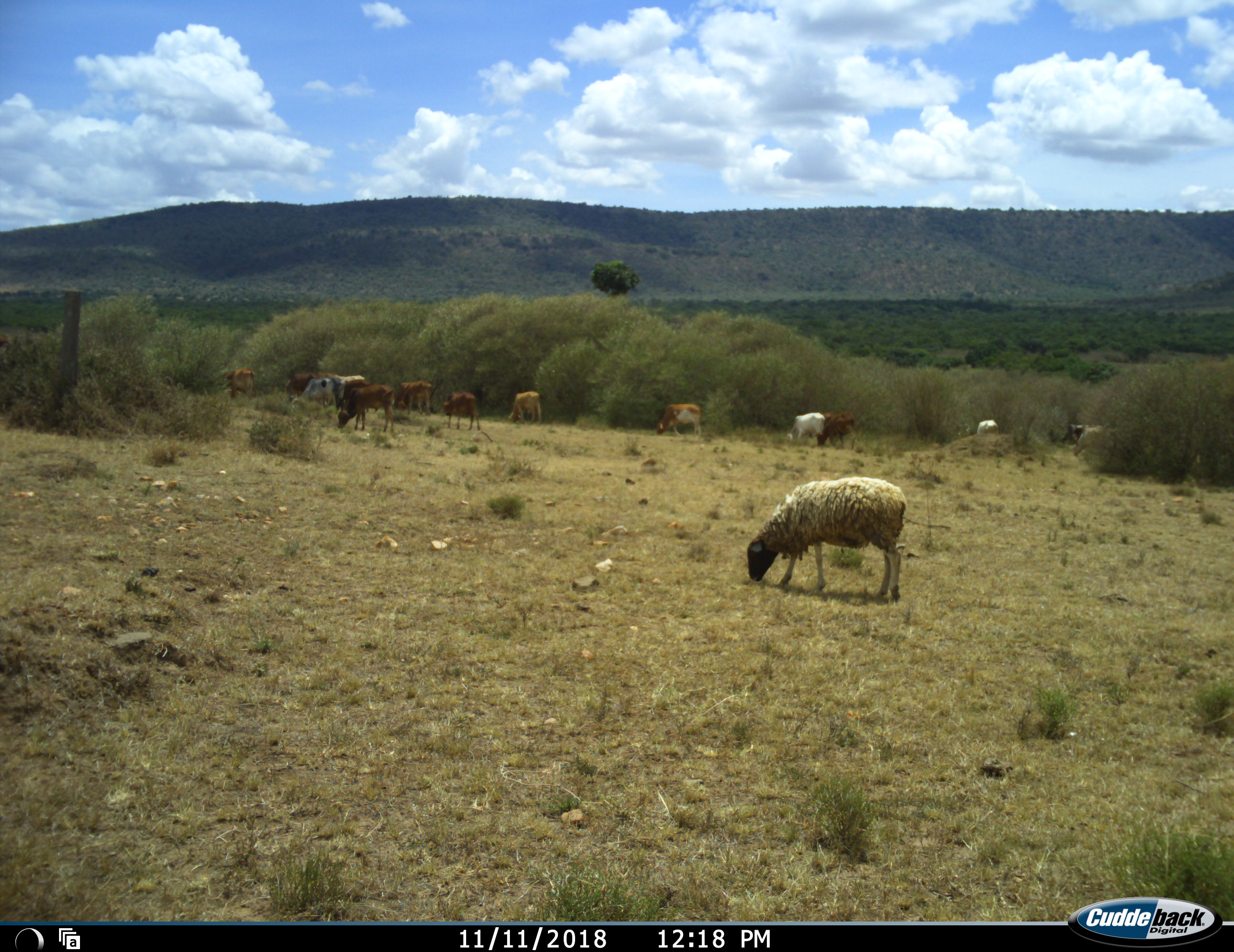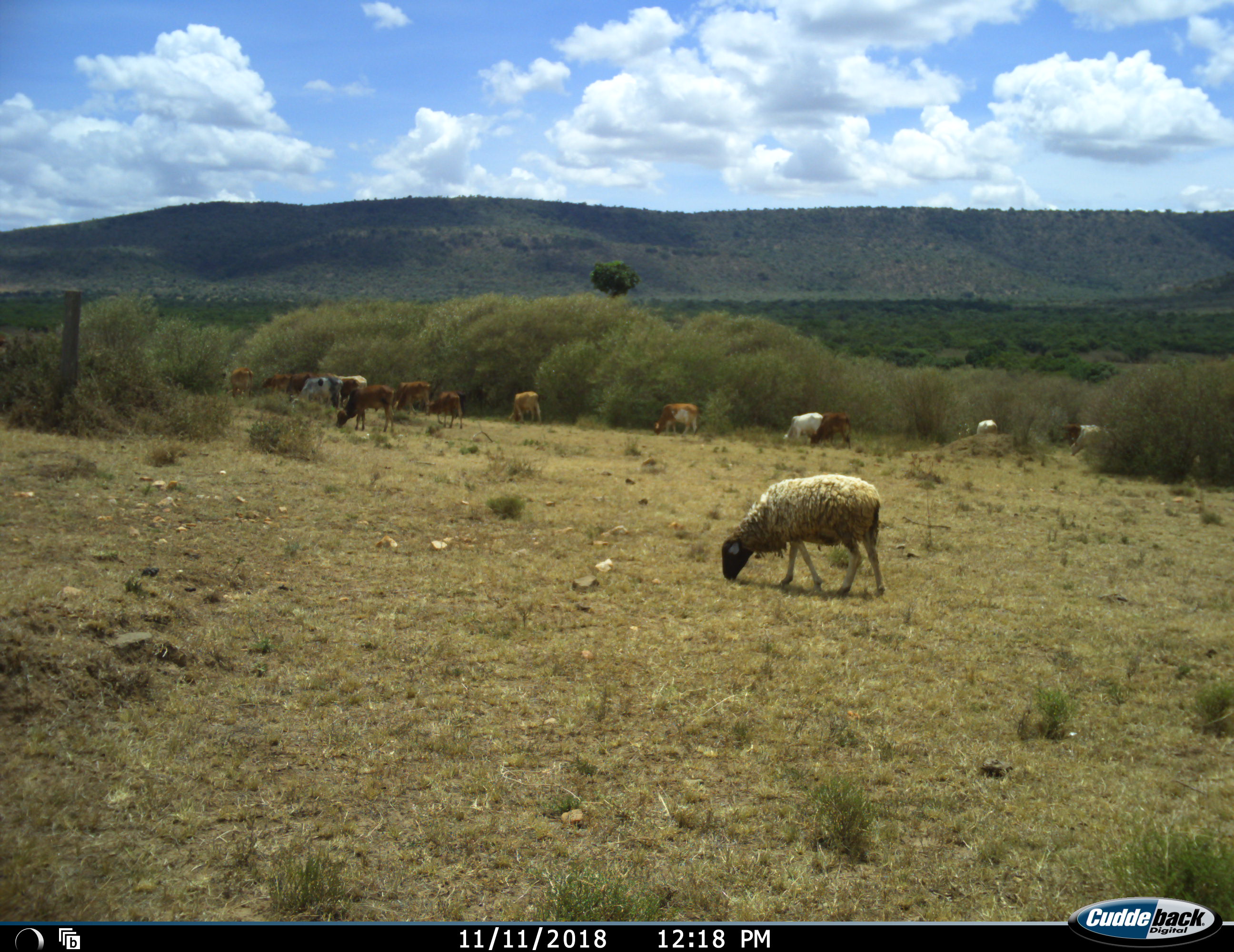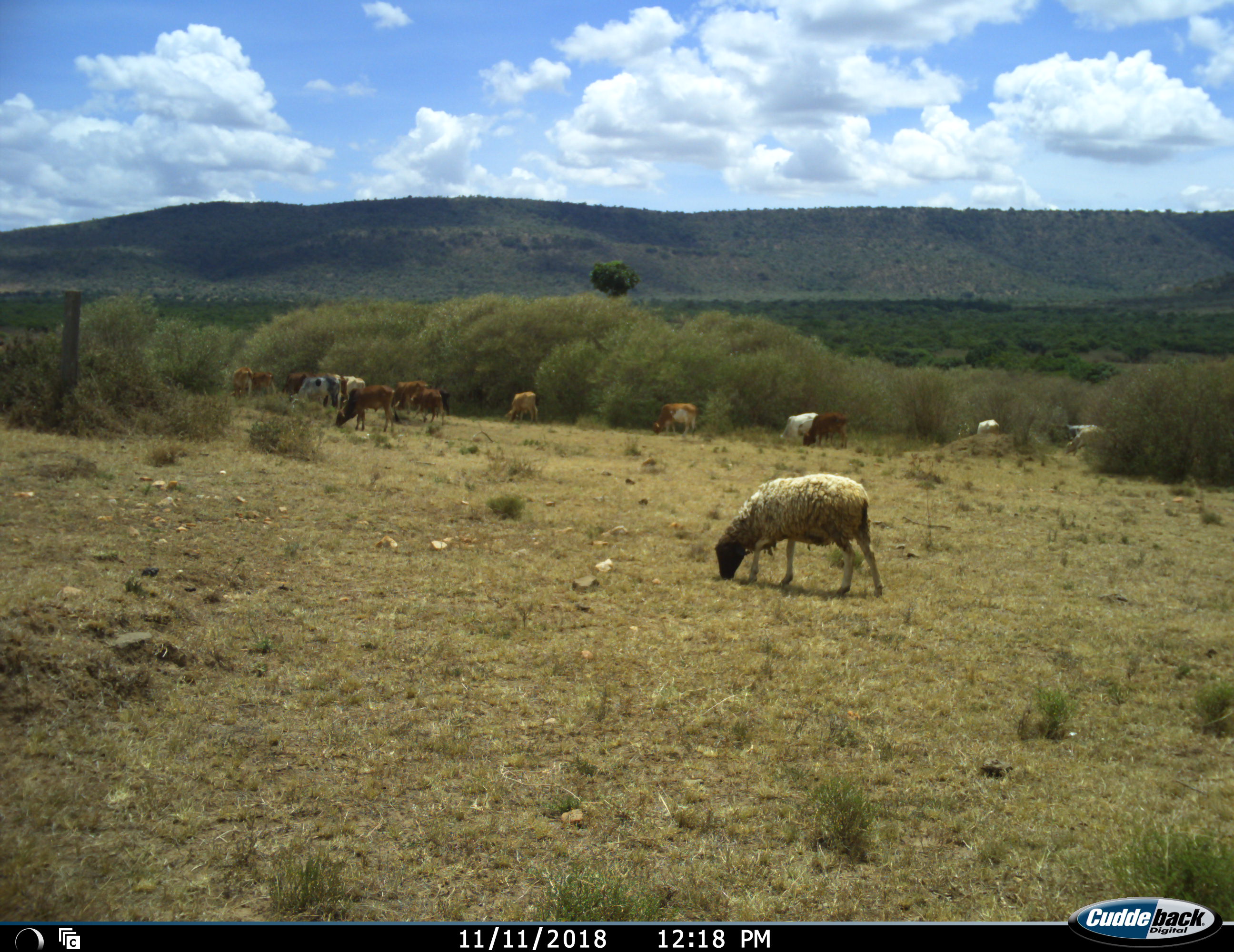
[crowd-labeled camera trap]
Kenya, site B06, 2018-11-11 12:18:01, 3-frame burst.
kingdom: Animalia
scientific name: Animalia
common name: animal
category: domesticanimal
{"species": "domesticanimal (animal) (Animalia)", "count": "11-50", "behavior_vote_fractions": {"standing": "20%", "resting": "0%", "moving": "80%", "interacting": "20%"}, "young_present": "10%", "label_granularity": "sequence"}